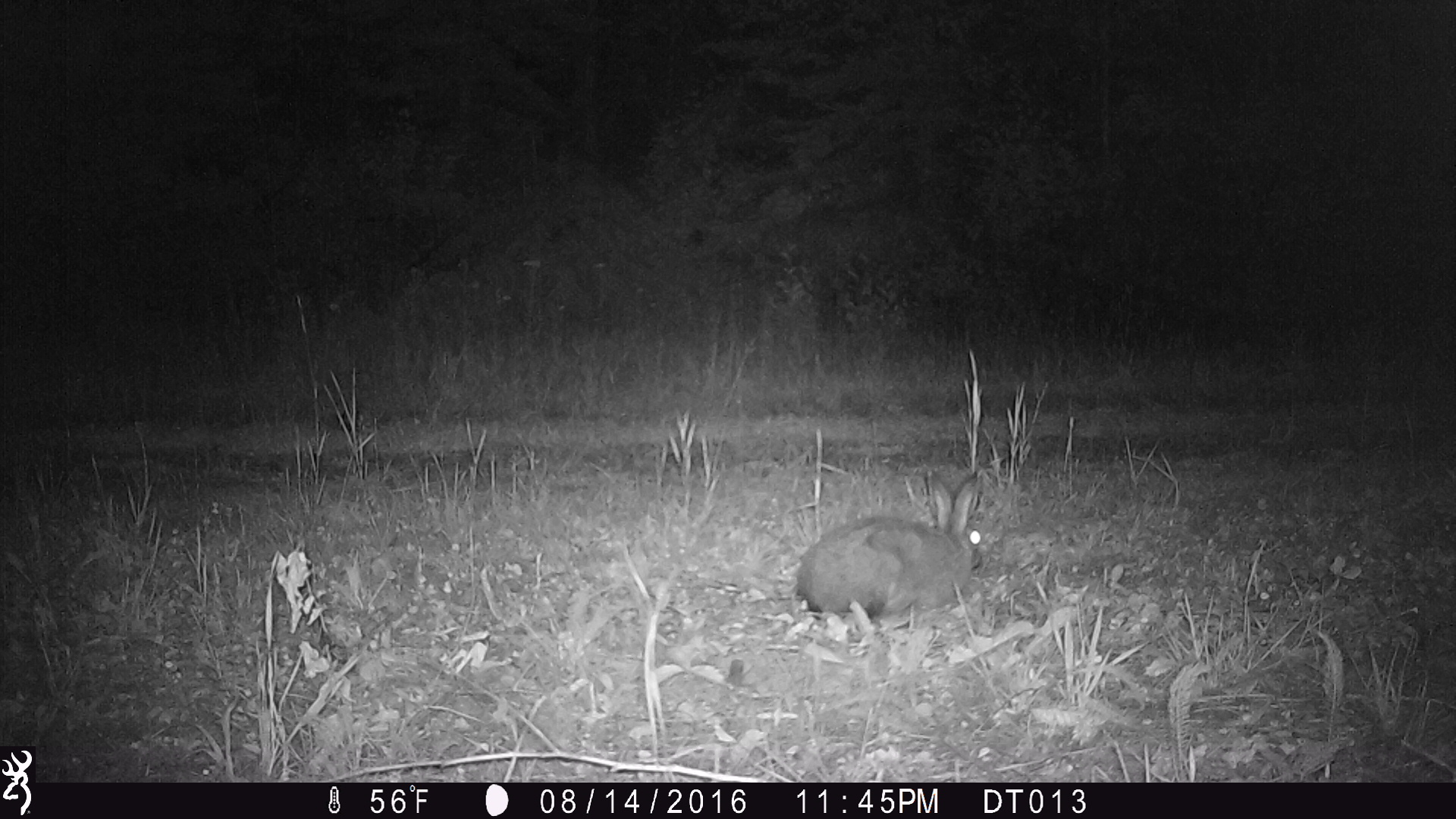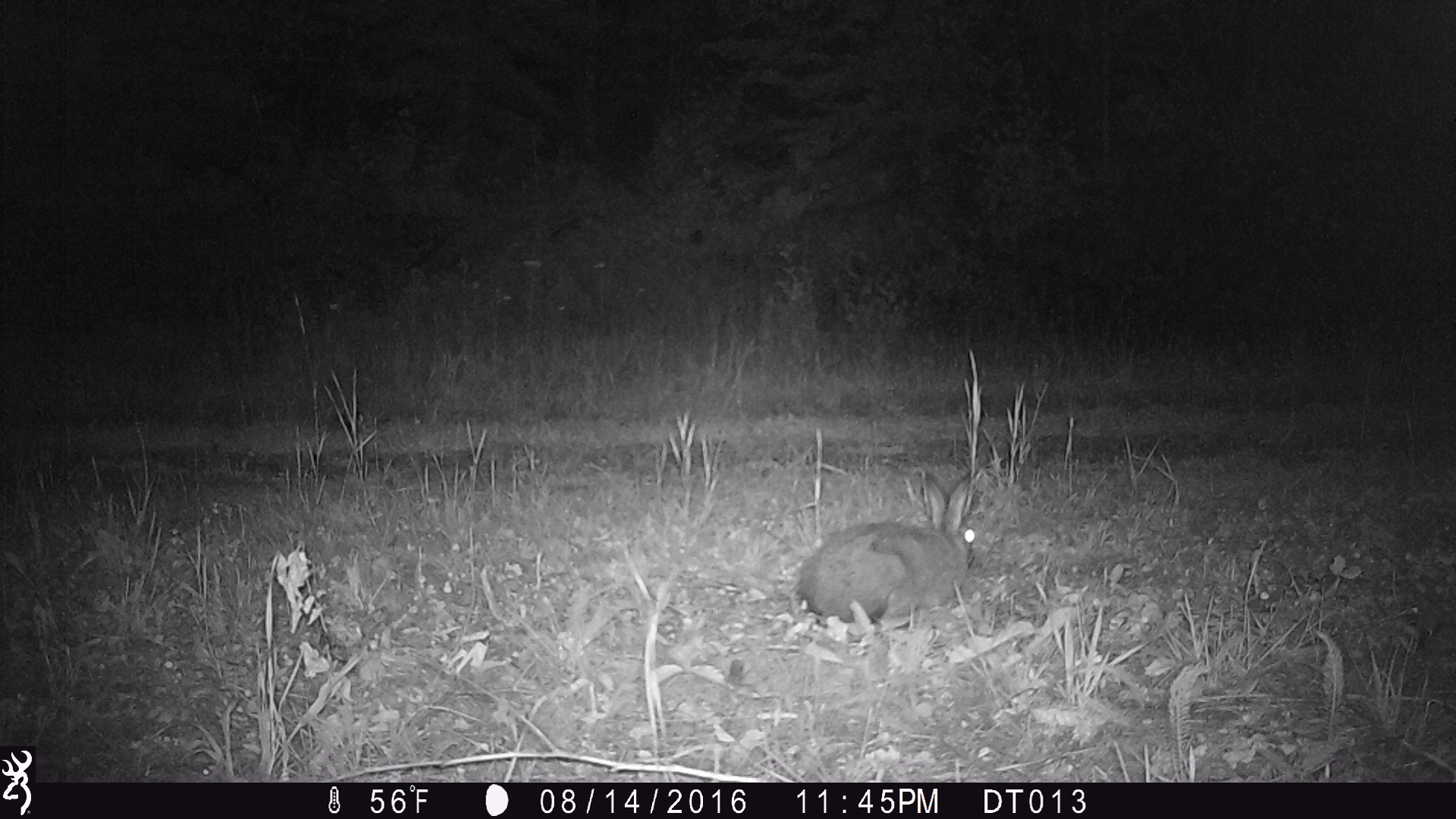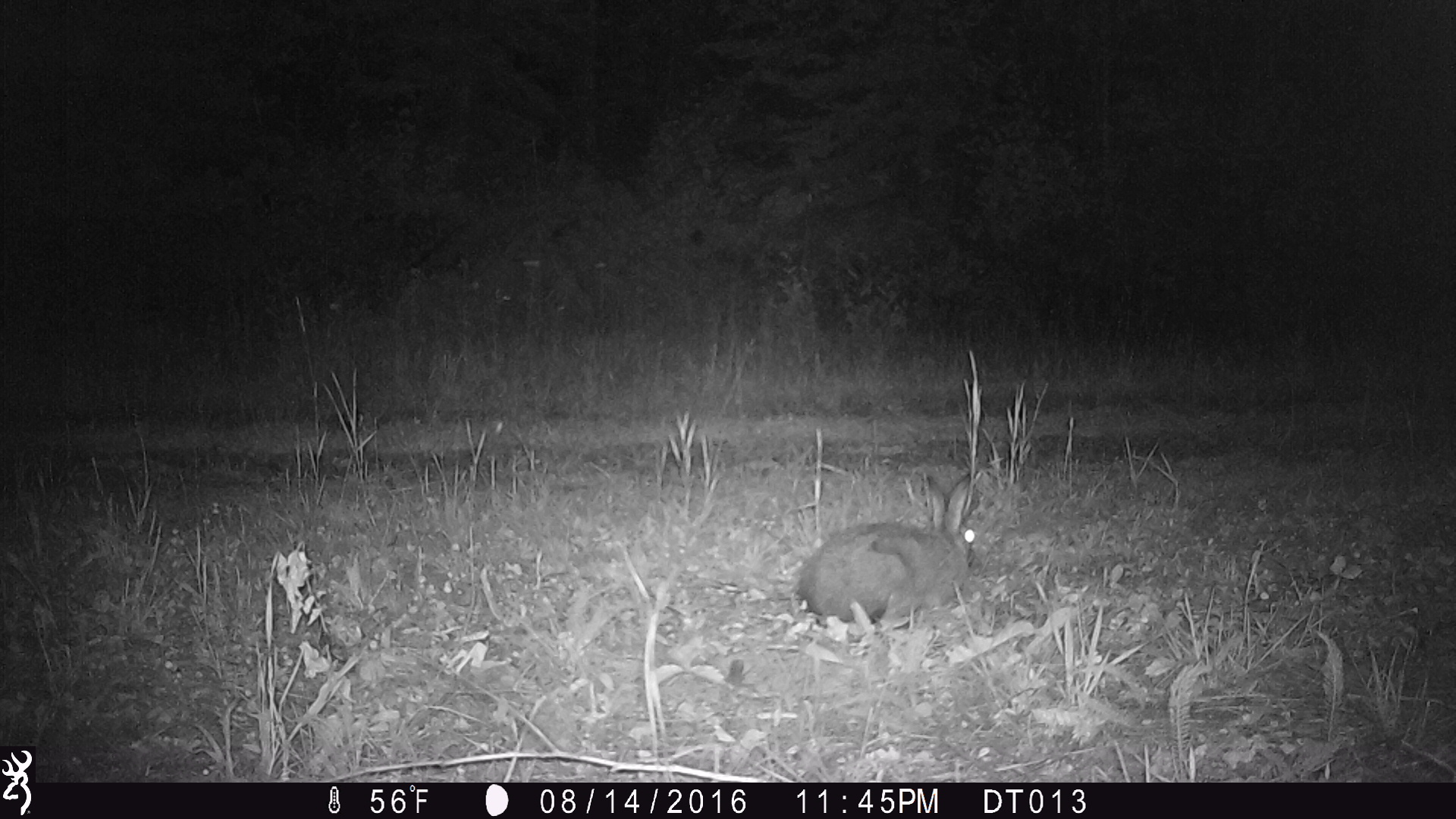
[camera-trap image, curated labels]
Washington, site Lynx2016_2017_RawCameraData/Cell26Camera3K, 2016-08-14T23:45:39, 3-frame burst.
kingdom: Animalia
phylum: Chordata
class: Mammalia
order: Lagomorpha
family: Leporidae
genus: Lepus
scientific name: Lepus americanus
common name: snowshoe hare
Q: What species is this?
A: Lepus americanus (snowshoe hare).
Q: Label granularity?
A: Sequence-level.